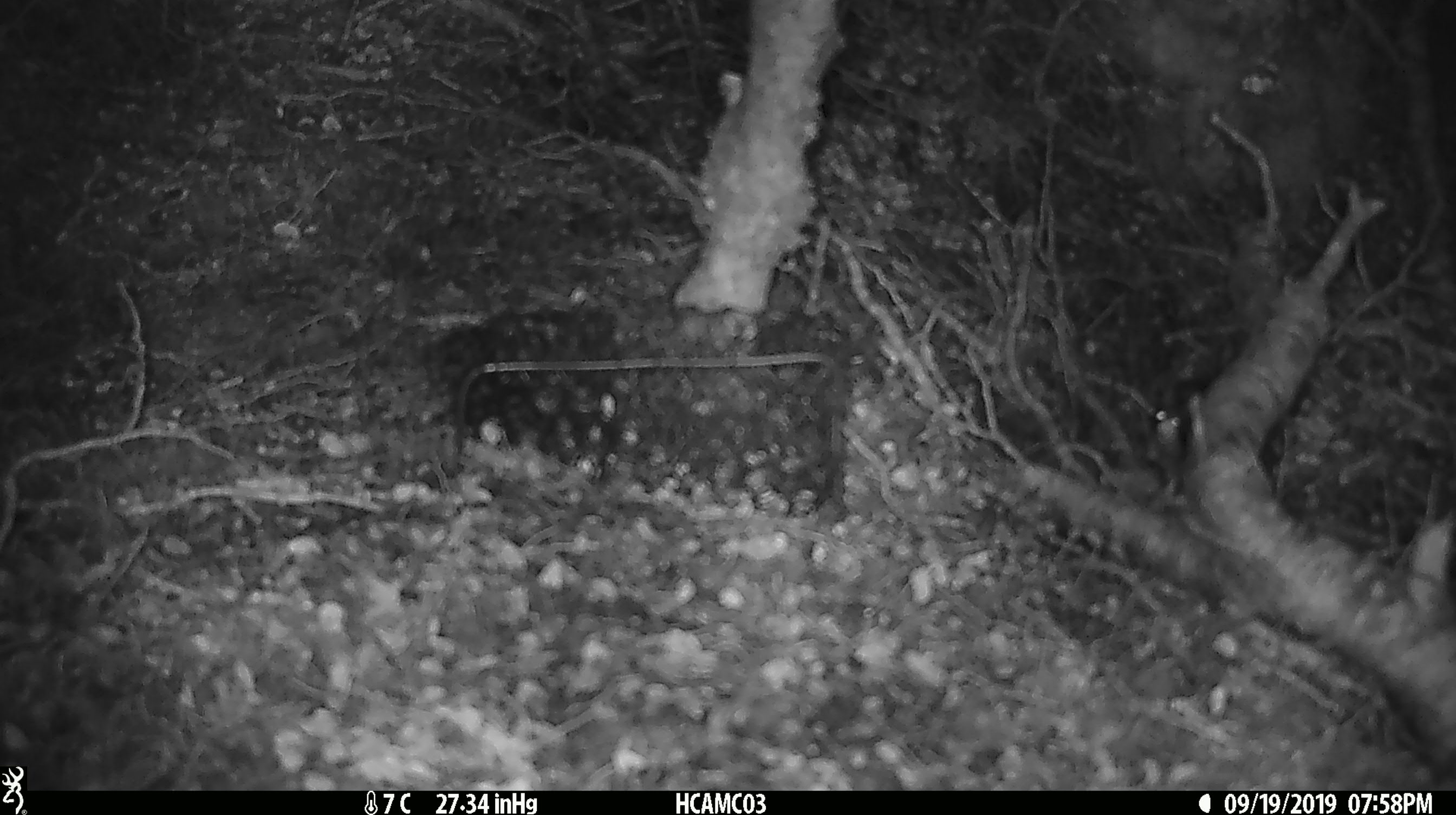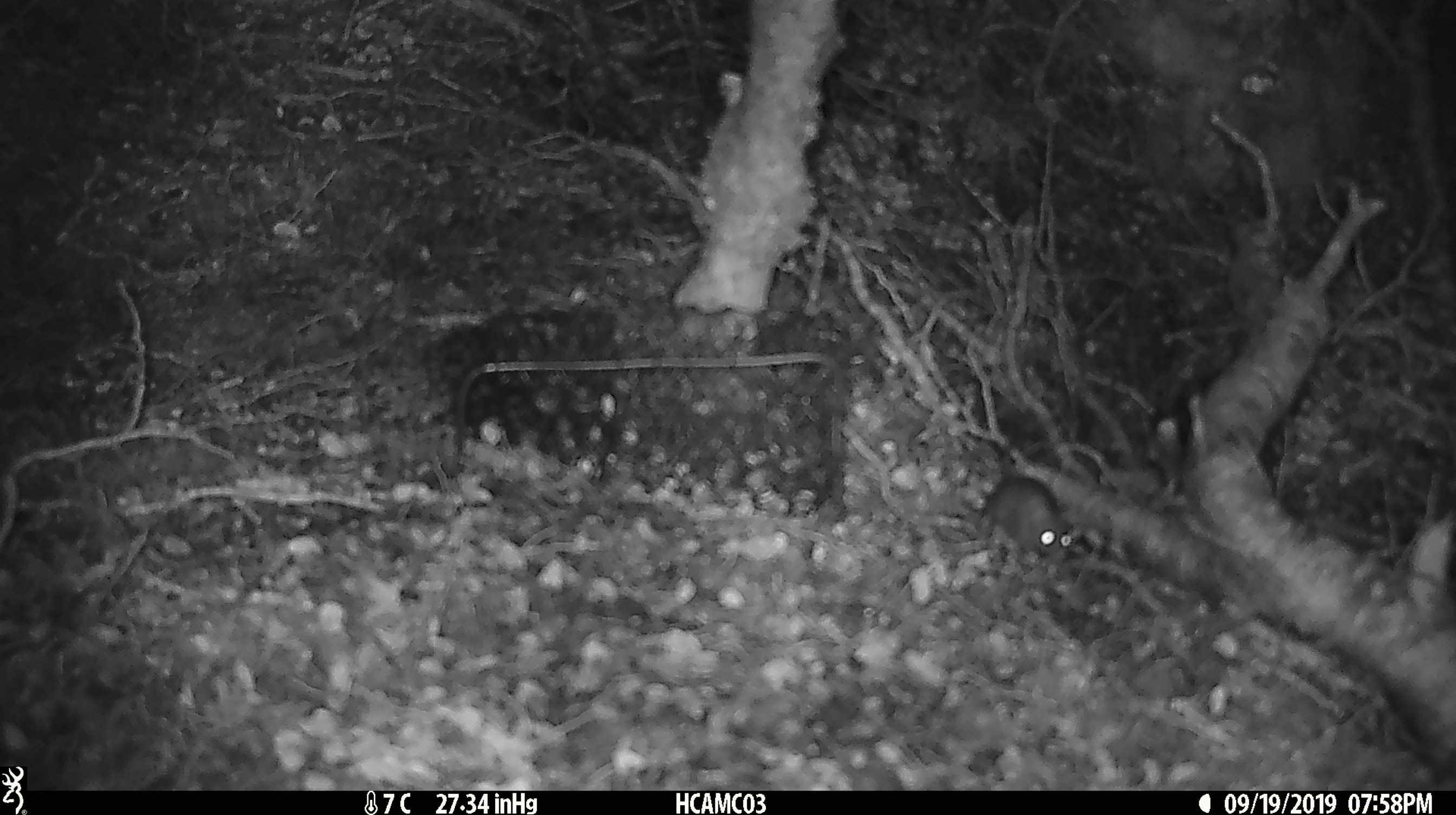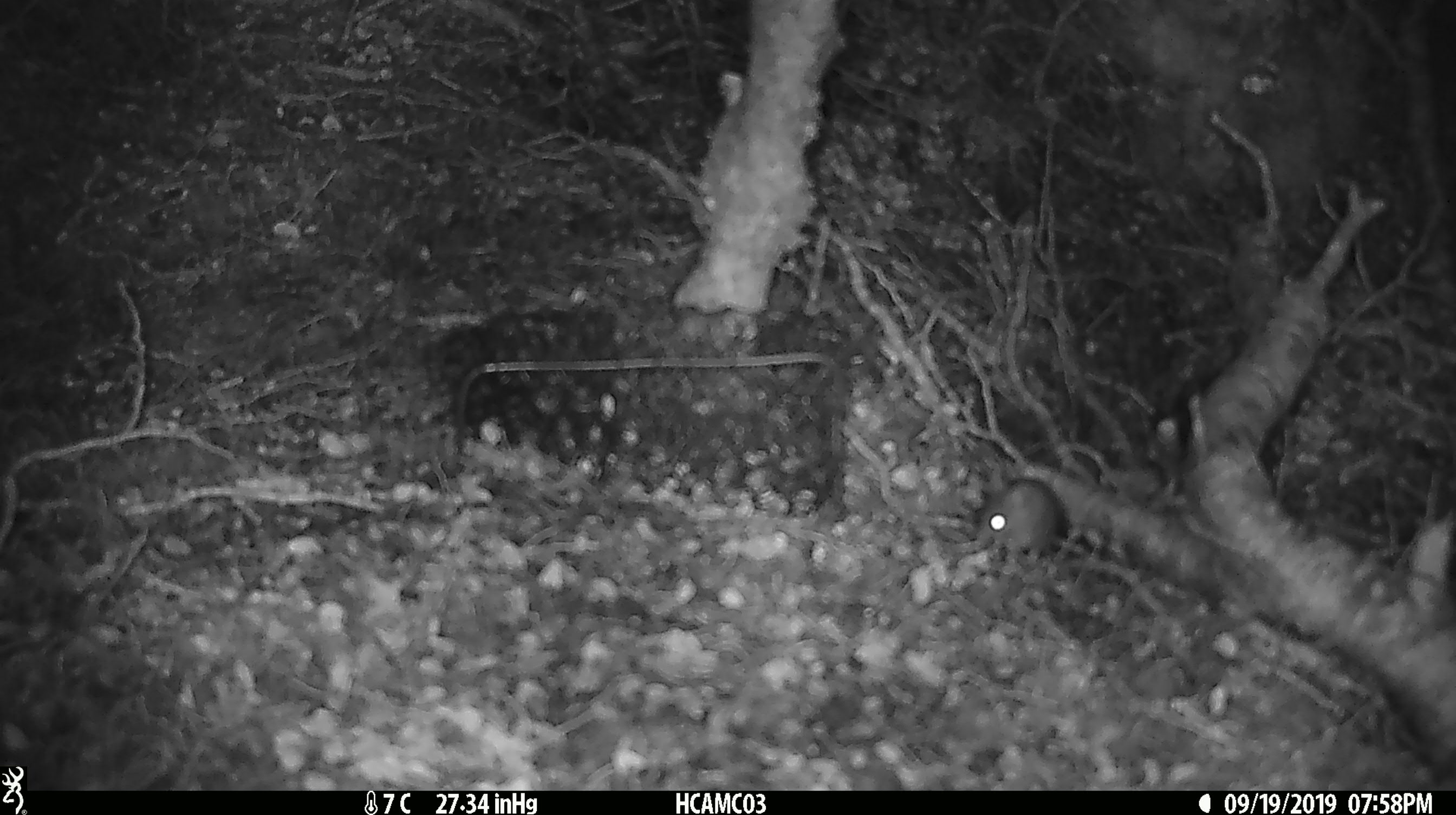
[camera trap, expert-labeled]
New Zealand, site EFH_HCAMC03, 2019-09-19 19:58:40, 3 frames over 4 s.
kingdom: Animalia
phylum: Chordata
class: Mammalia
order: Rodentia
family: Muridae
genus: Mus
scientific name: Mus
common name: mouse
Mouse (Mus).